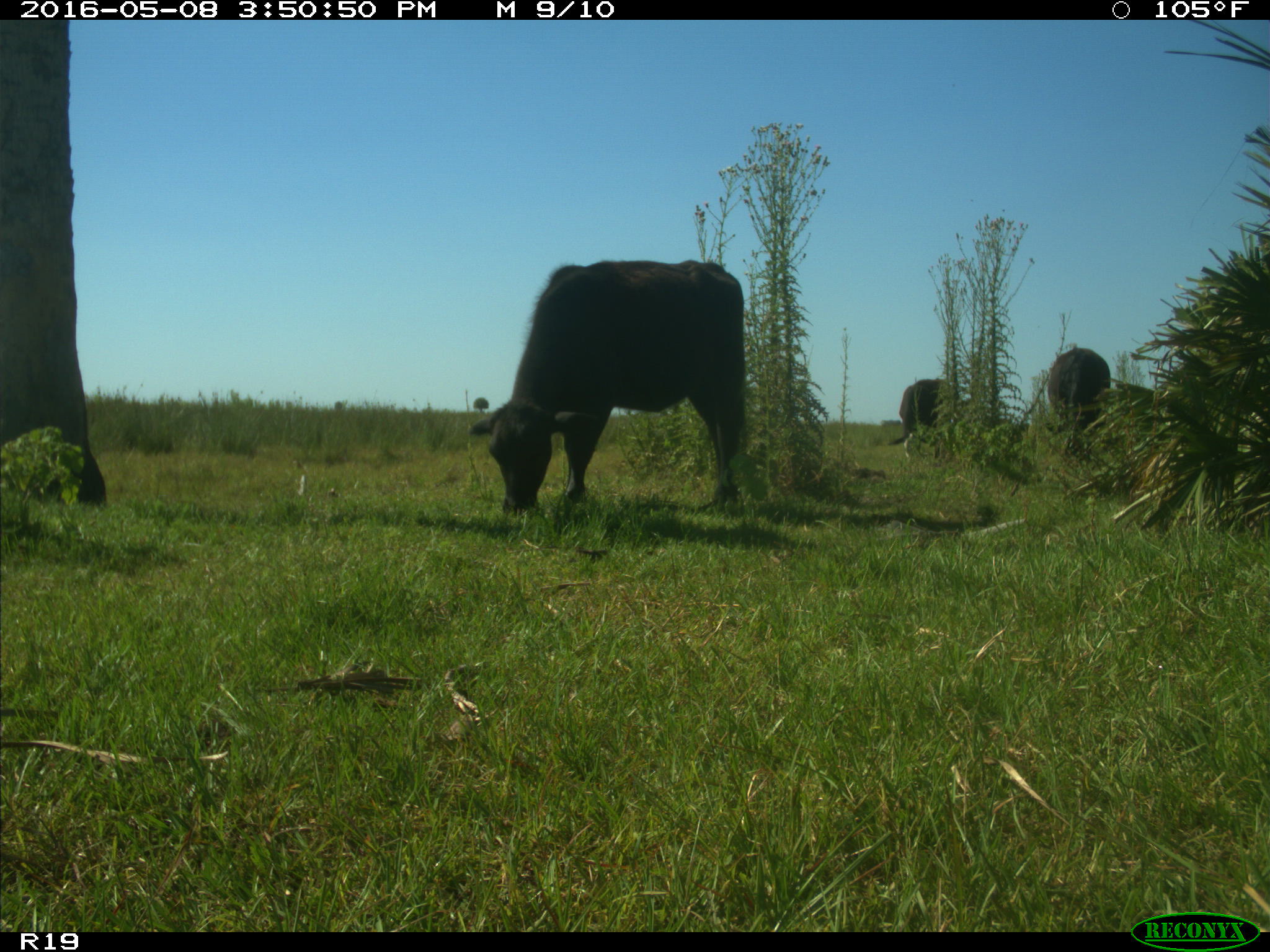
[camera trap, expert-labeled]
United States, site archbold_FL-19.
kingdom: Animalia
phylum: Chordata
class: Mammalia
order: Artiodactyla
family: Bovidae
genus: Bos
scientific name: Bos taurus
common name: domestic cow